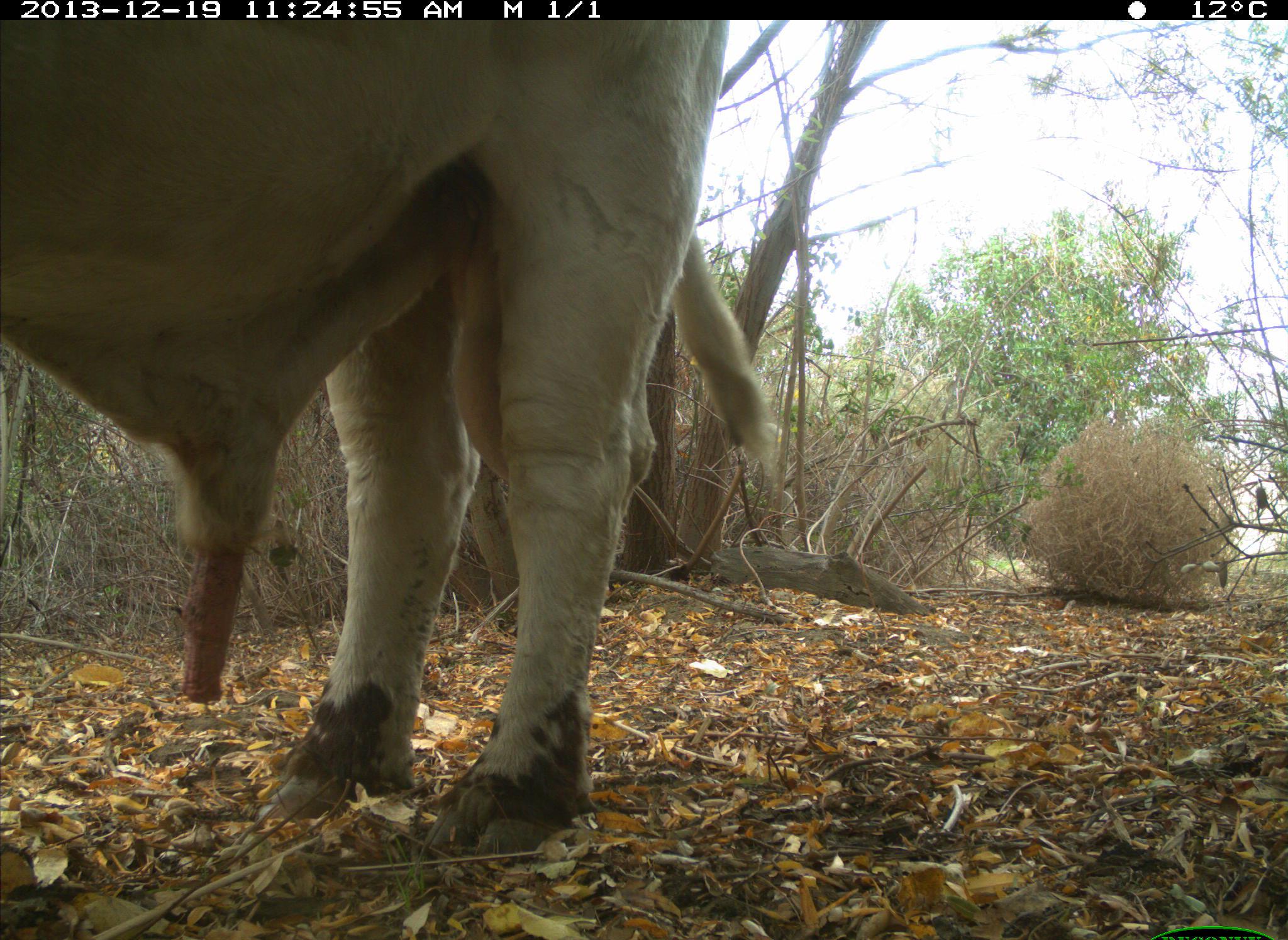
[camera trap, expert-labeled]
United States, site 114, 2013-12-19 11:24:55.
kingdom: Animalia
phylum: Chordata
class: Mammalia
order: Artiodactyla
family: Bovidae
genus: Bos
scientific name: Bos taurus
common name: cow